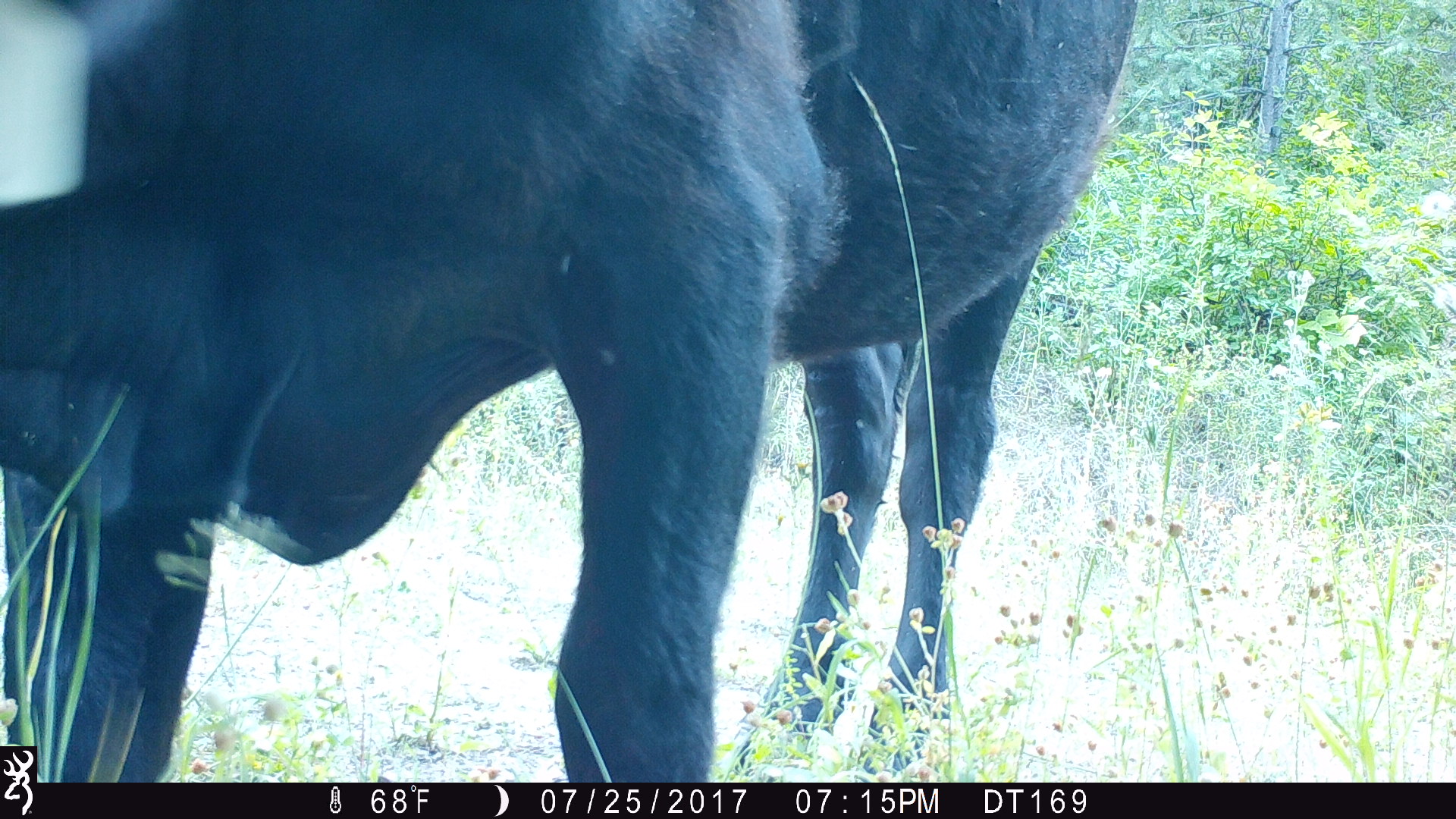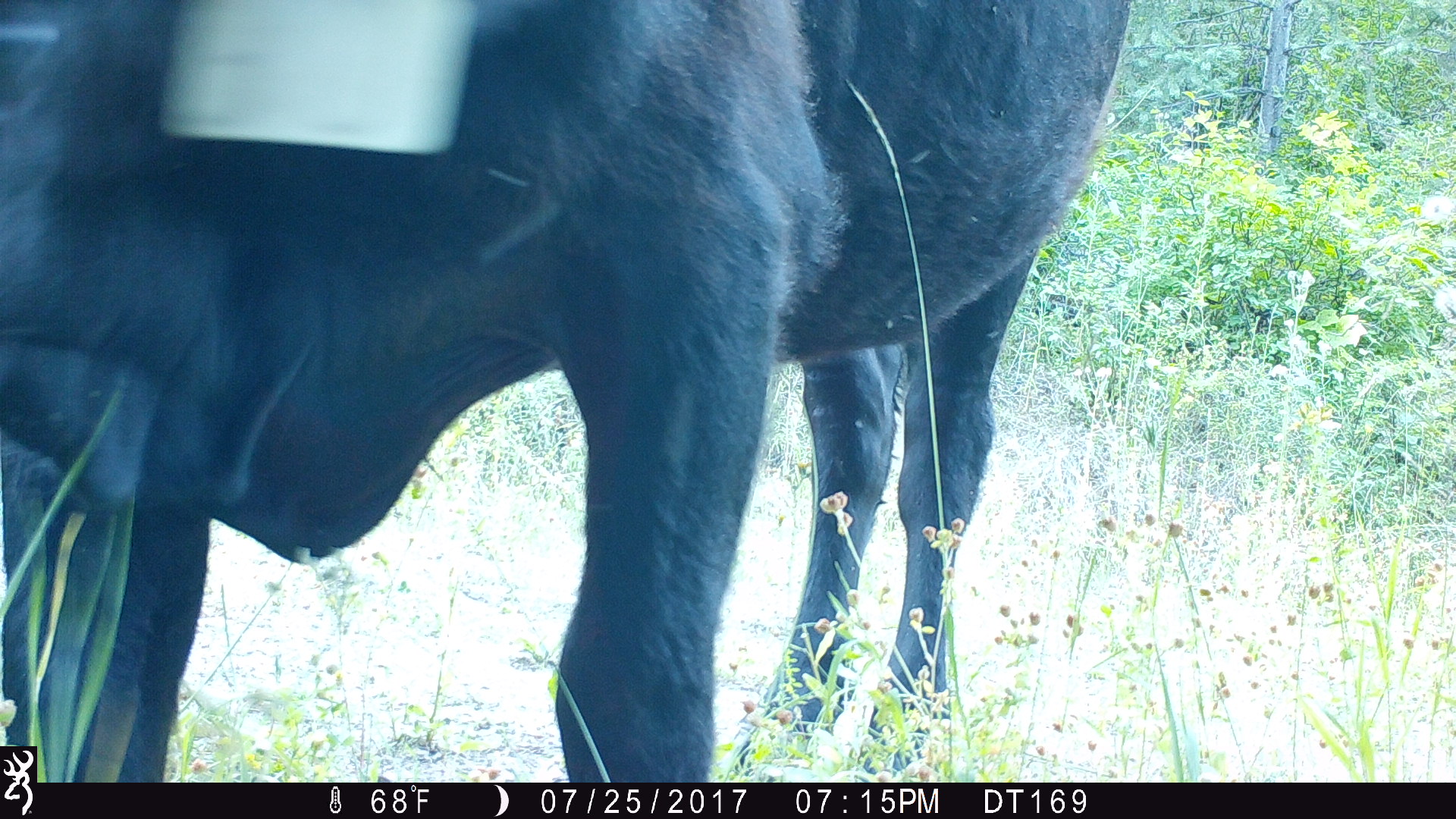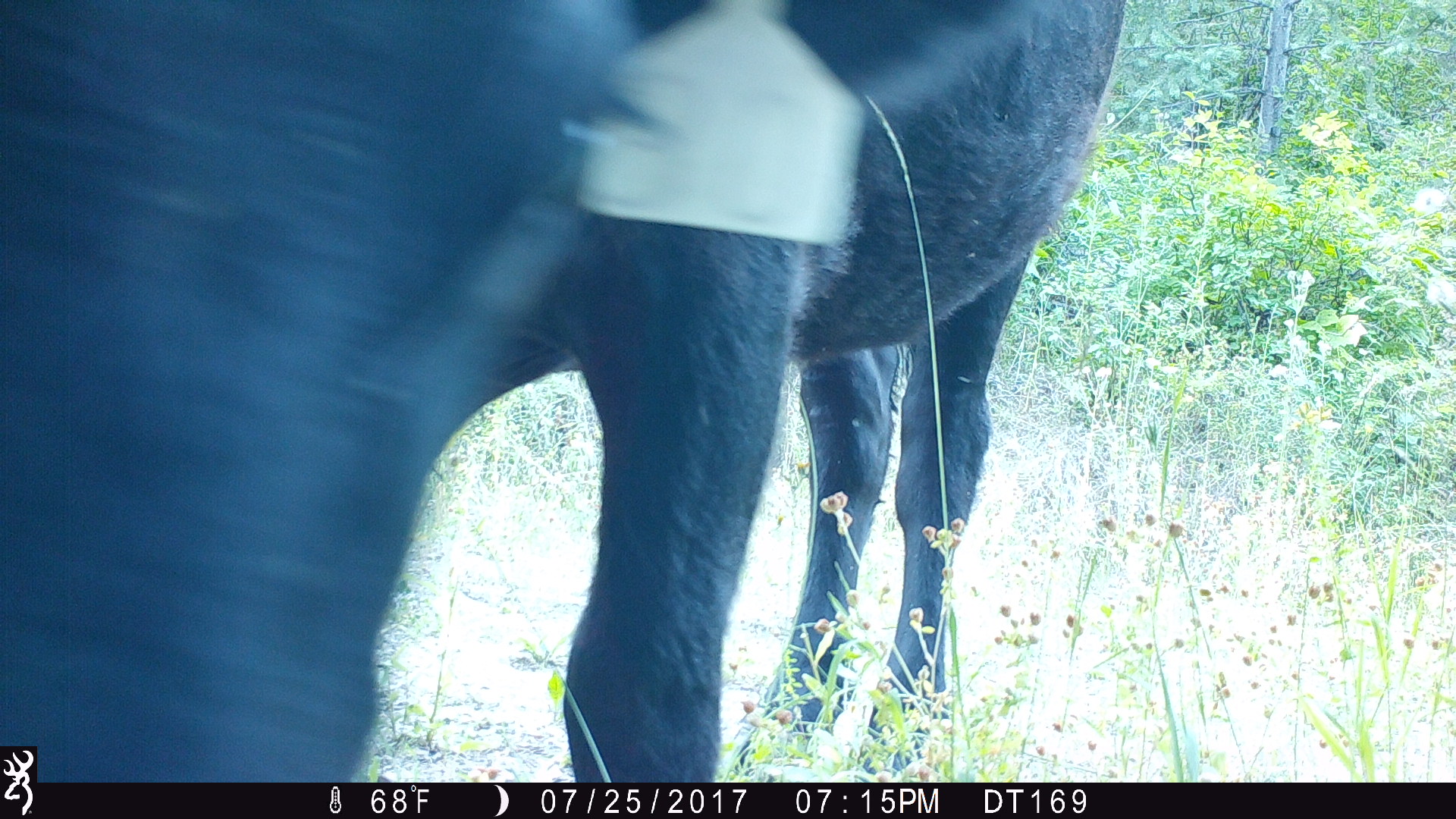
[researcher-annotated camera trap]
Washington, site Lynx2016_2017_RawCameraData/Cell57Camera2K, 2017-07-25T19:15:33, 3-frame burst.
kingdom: Animalia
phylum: Chordata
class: Mammalia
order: Artiodactyla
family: Bovidae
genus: Bos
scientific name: Bos taurus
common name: domestic cattle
Domestic cattle (Bos taurus). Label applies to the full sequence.